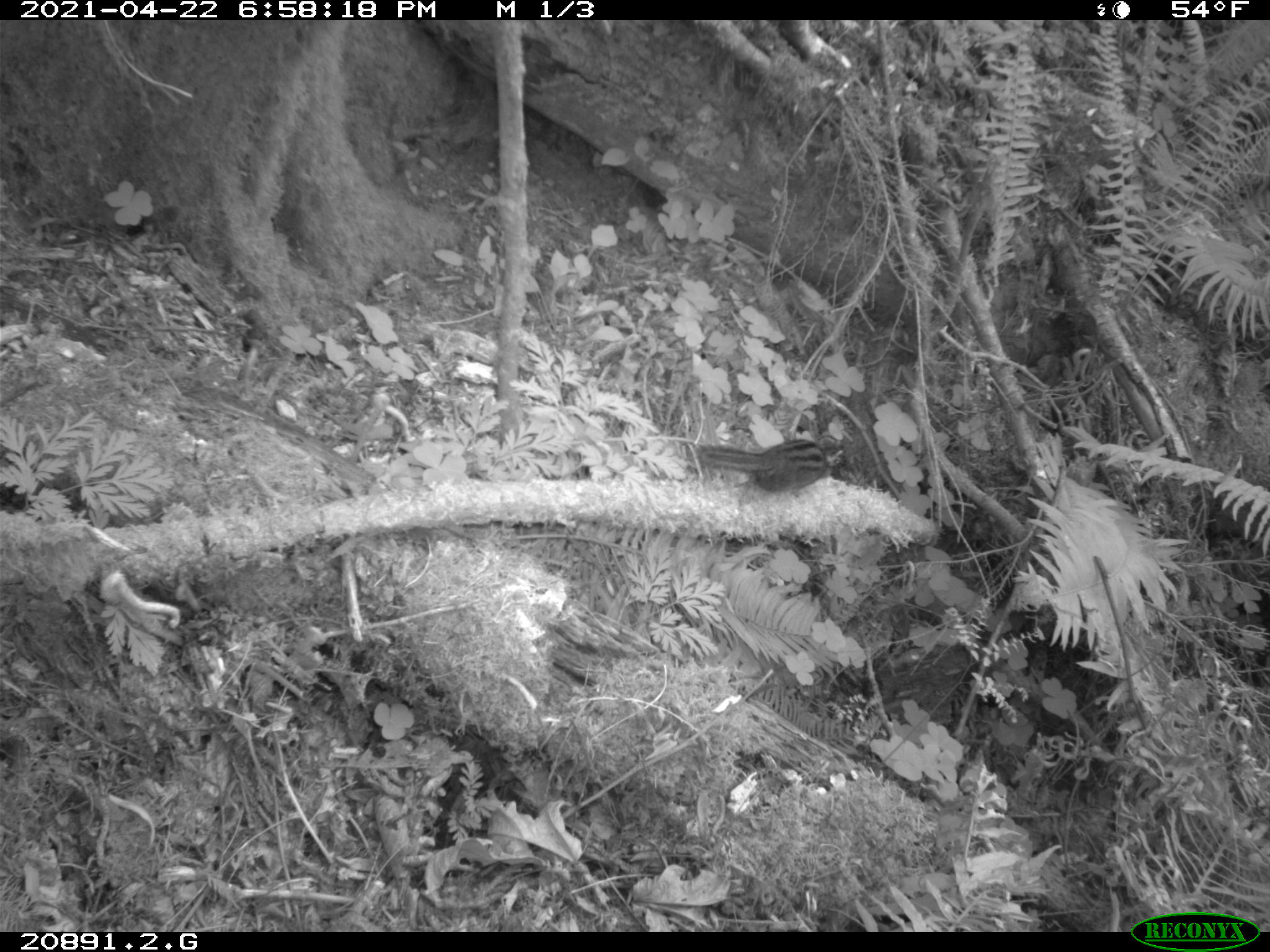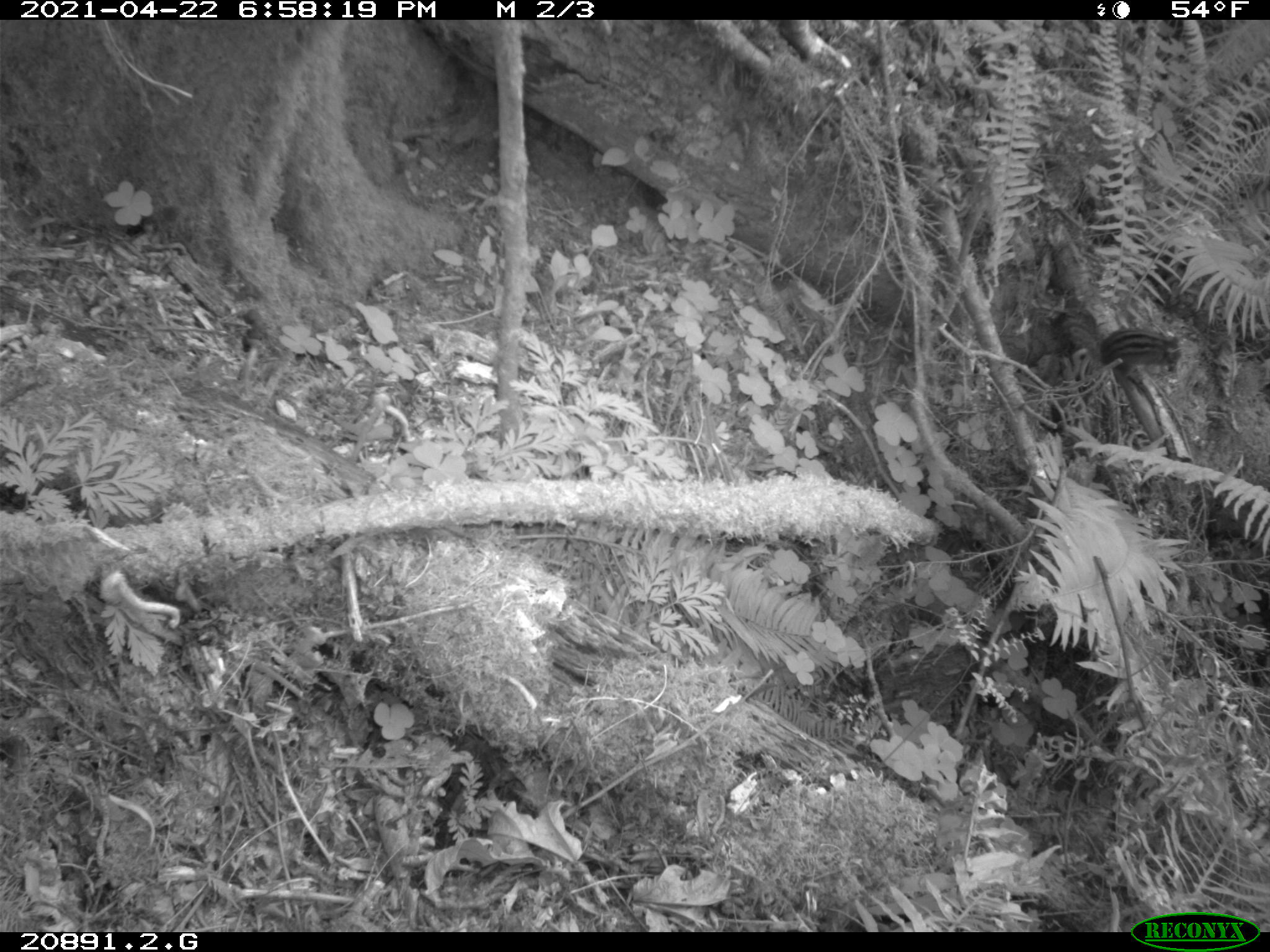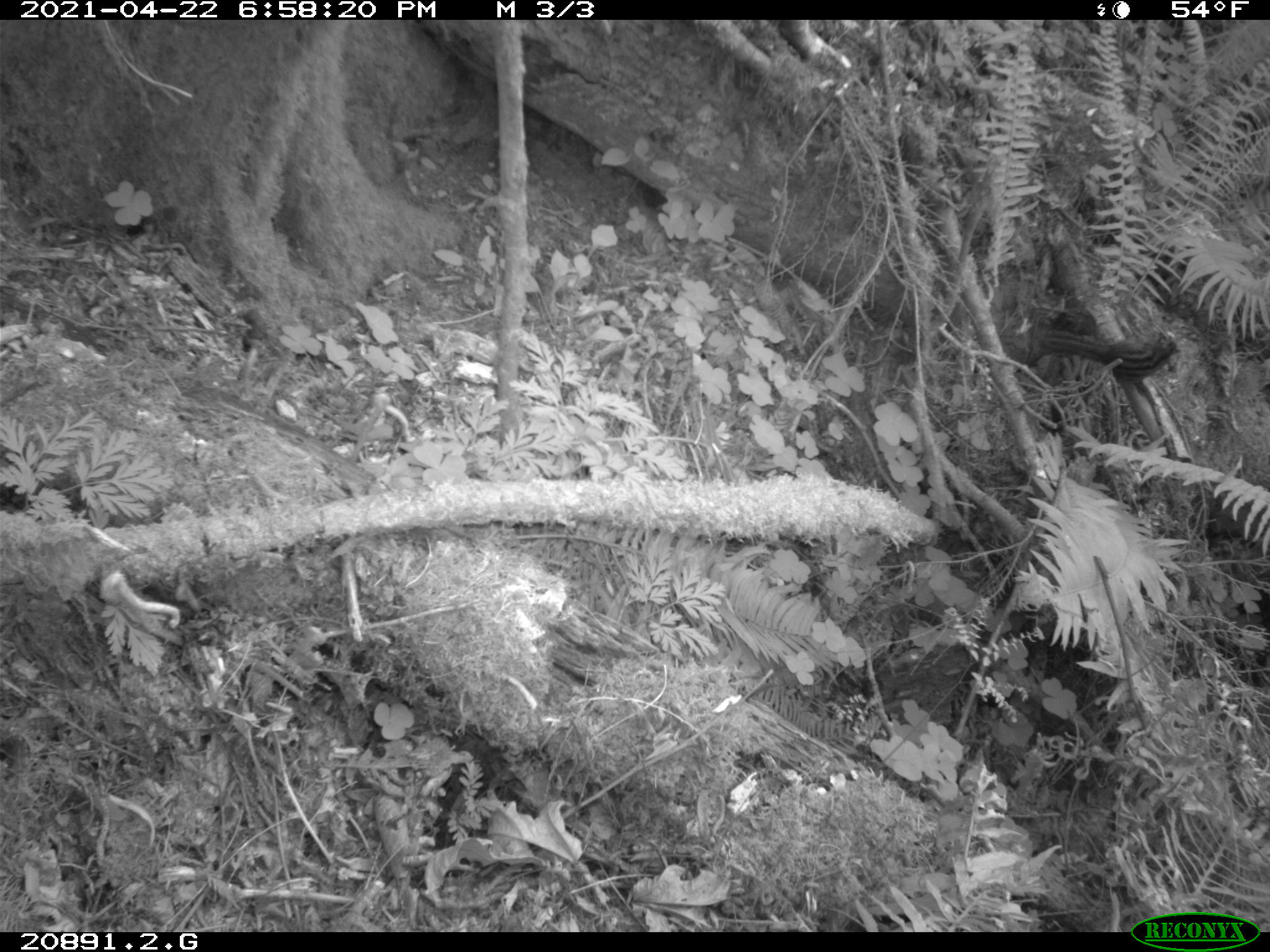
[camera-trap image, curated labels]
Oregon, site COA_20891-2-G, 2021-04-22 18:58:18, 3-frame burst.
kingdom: Animalia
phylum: Chordata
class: Mammalia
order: Rodentia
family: Sciuridae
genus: Neotamias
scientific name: Neotamias townsendii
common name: townsend's chipmunk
Townsend's chipmunk (Neotamias townsendii).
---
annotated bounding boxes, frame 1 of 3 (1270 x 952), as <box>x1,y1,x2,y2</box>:
townsend's chipmunk: <box>696,427,852,499</box>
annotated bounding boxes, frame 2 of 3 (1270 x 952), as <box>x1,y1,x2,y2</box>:
townsend's chipmunk: <box>1056,302,1188,371</box>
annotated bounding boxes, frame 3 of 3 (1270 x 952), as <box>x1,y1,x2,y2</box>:
townsend's chipmunk: <box>1032,328,1185,379</box>